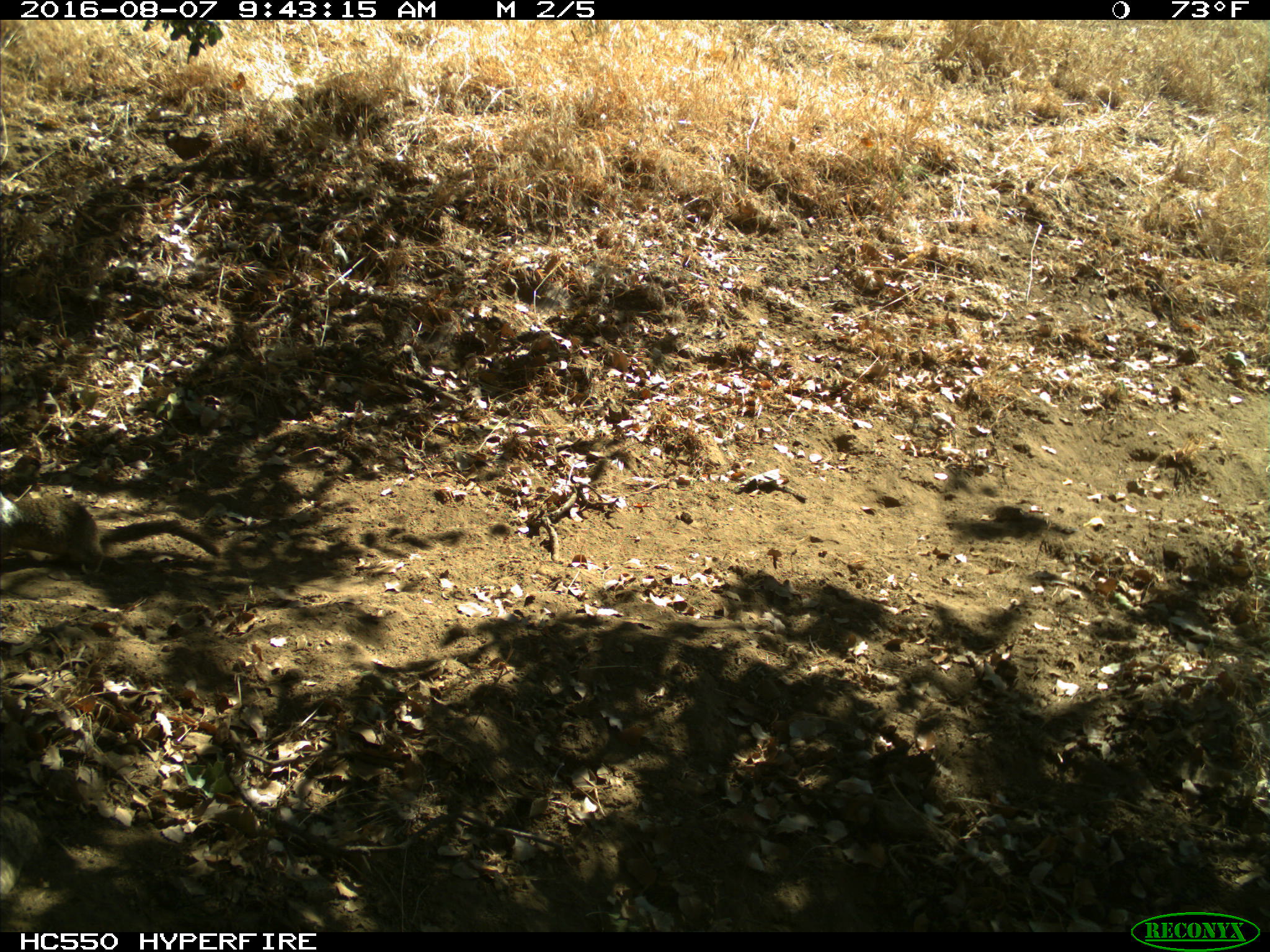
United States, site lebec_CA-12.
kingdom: Animalia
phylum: Chordata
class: Mammalia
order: Rodentia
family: Sciuridae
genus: Otospermophilus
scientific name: Otospermophilus beecheyi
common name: california ground squirrel